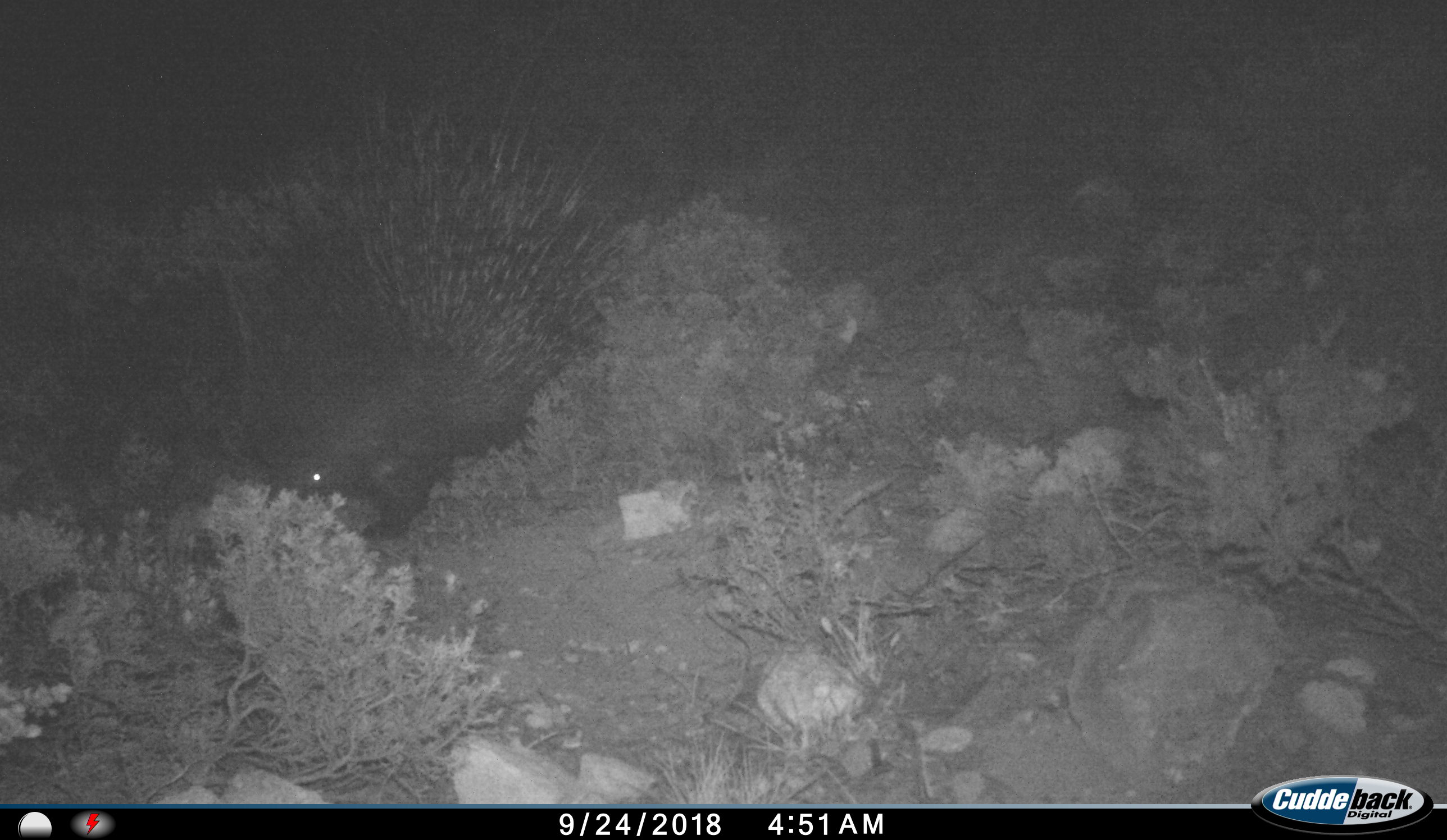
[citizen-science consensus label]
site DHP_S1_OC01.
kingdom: Animalia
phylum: Chordata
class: Mammalia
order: Rodentia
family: Hystricidae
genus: Hystrix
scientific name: Hystrix cristata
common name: crested porcupine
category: porcupine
Porcupine (crested porcupine) (Hystrix cristata), count 1. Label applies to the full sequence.